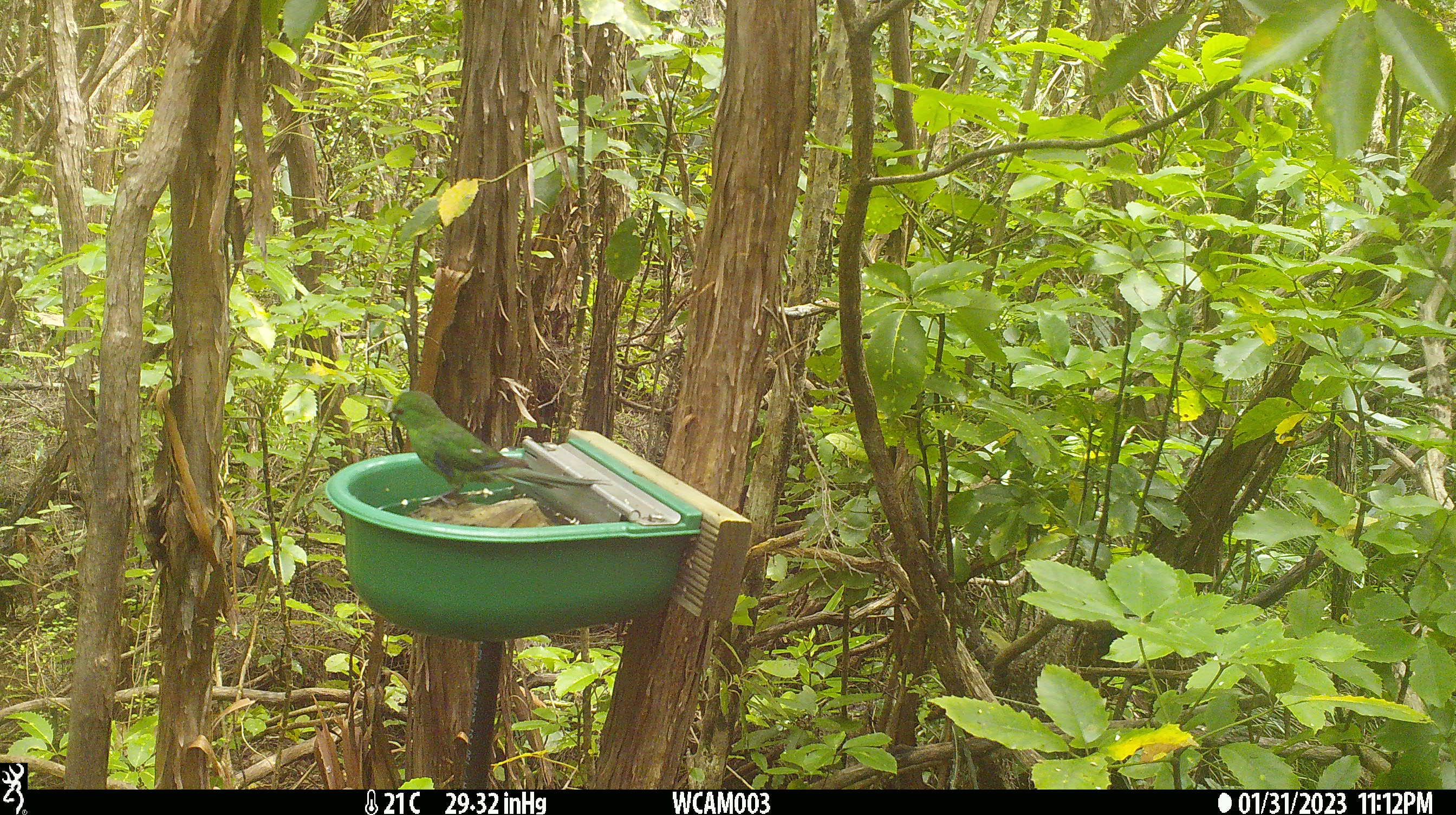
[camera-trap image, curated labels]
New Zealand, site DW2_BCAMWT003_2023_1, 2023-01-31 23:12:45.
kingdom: Animalia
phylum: Chordata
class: Aves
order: Psittaciformes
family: Psittaculidae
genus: Cyanoramphus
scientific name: Cyanoramphus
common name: parakeet